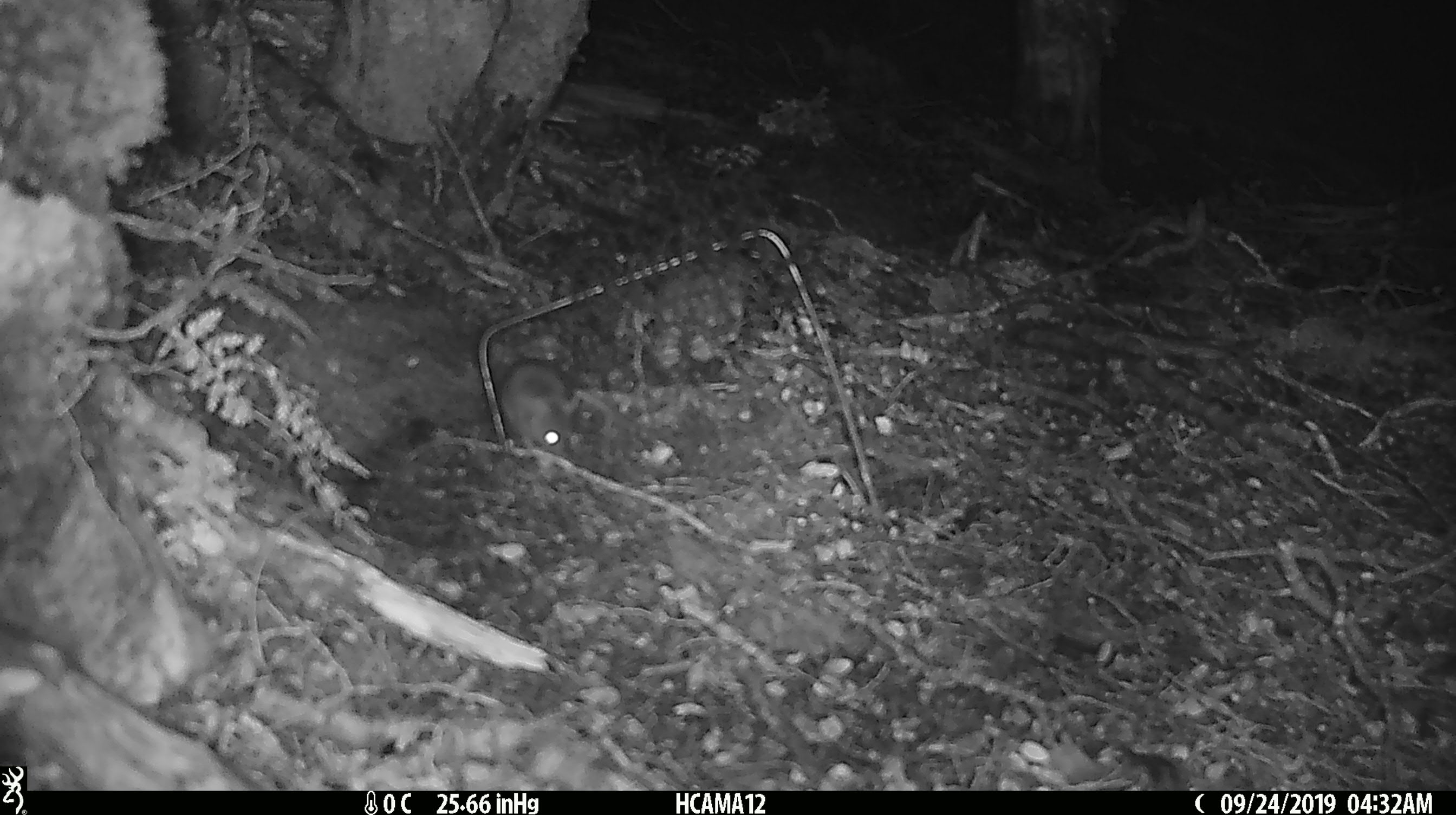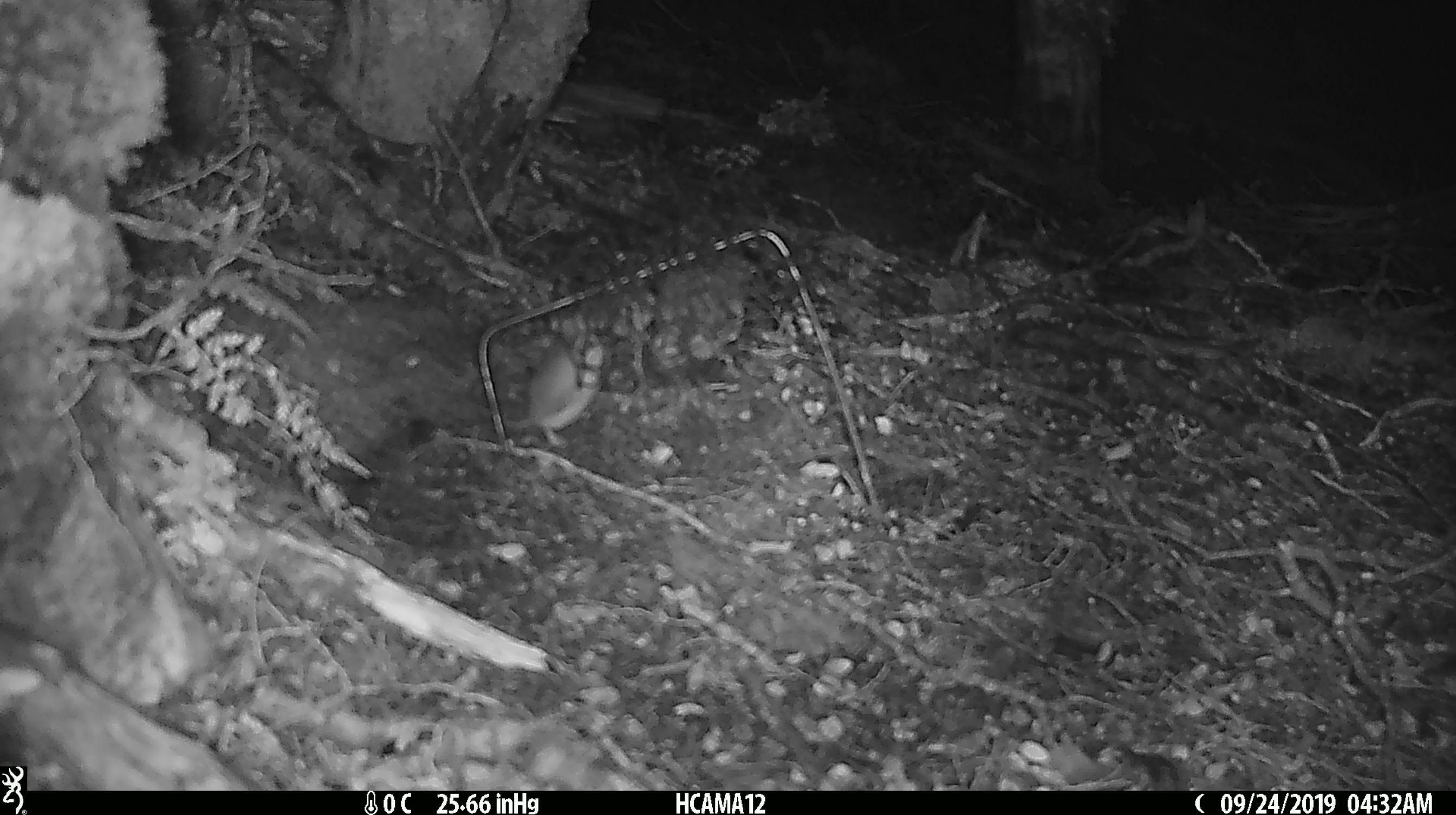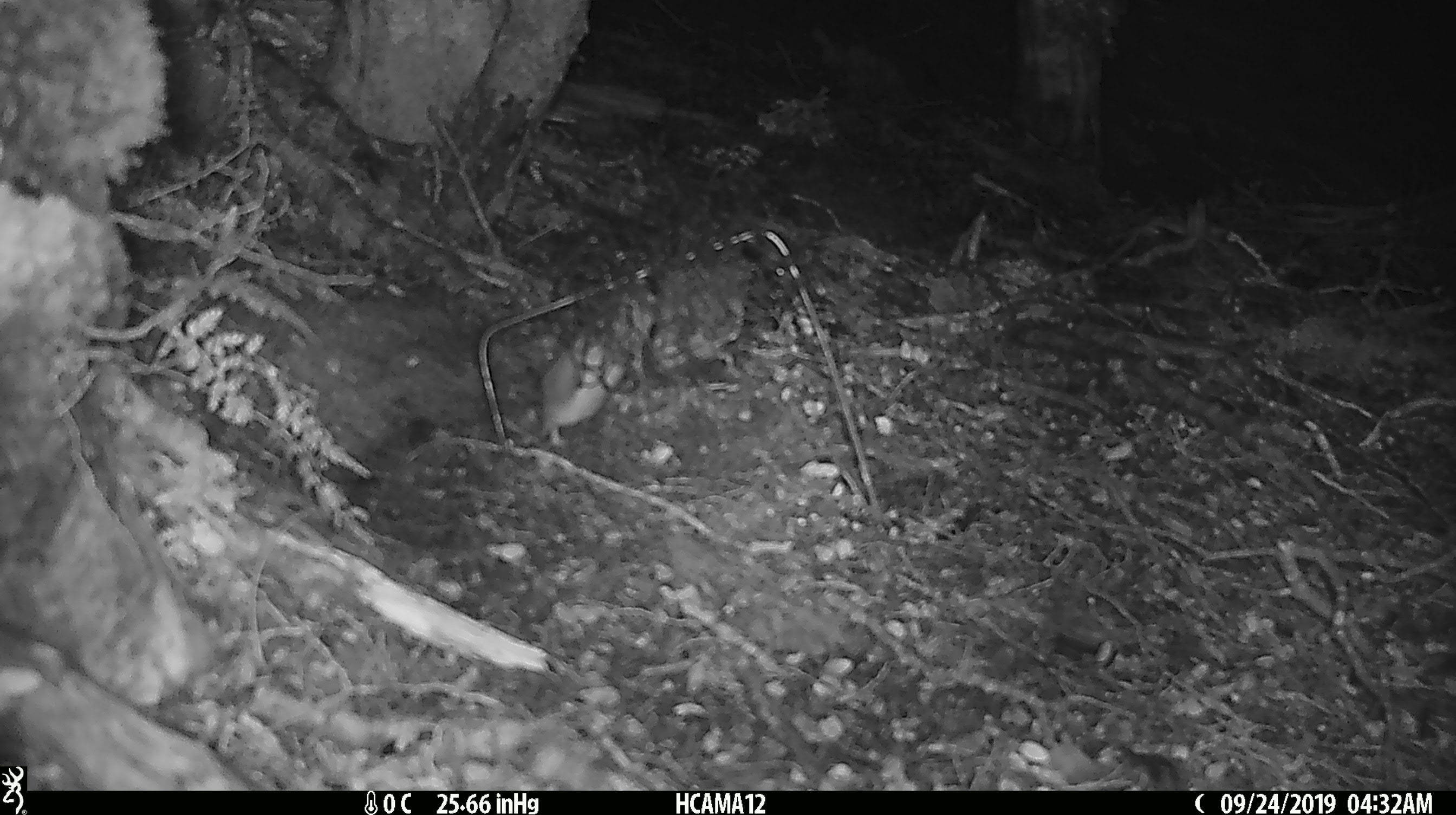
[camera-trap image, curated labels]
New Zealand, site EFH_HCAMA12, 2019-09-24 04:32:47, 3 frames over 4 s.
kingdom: Animalia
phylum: Chordata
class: Mammalia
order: Rodentia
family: Muridae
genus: Mus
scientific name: Mus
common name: mouse